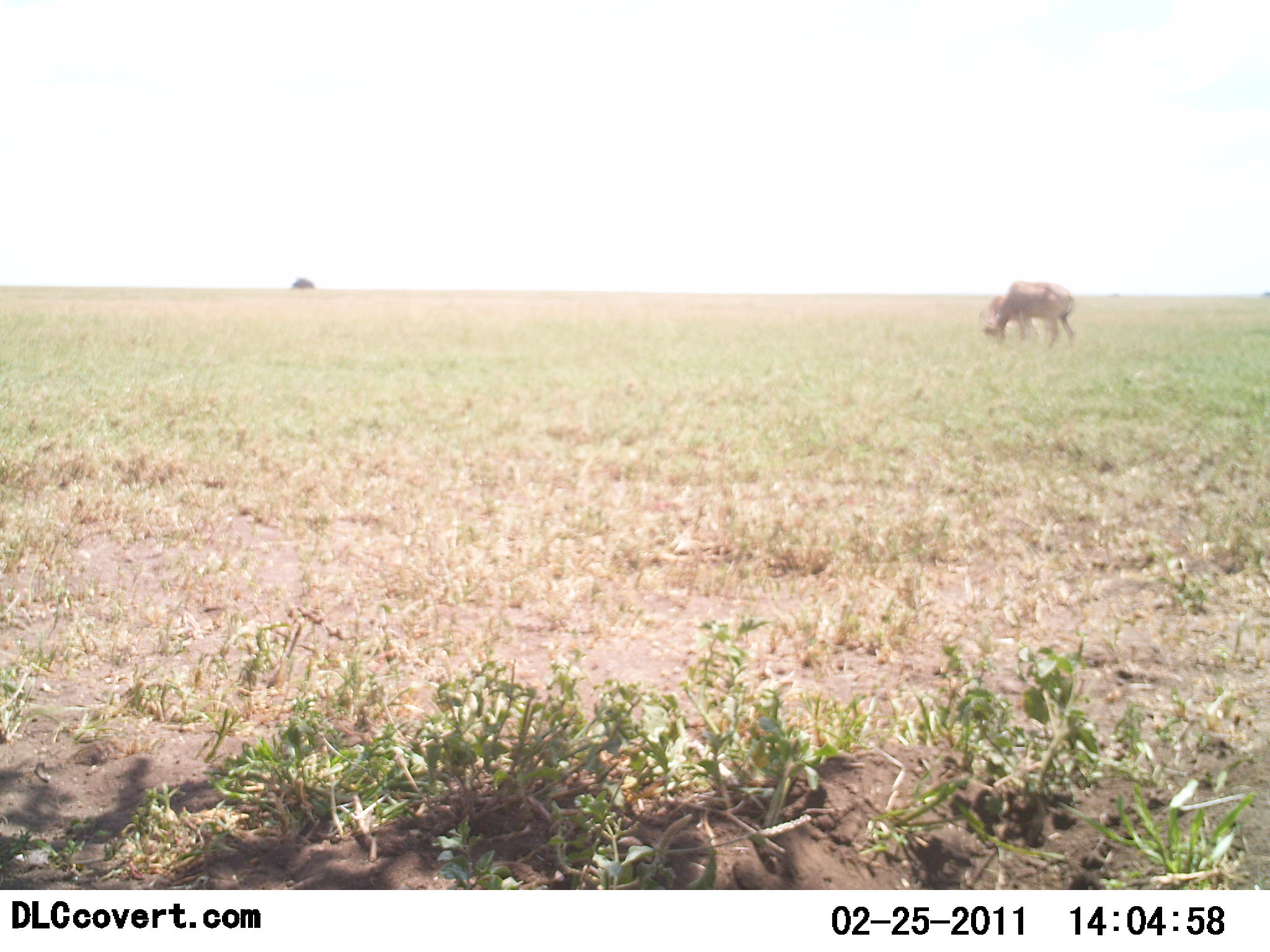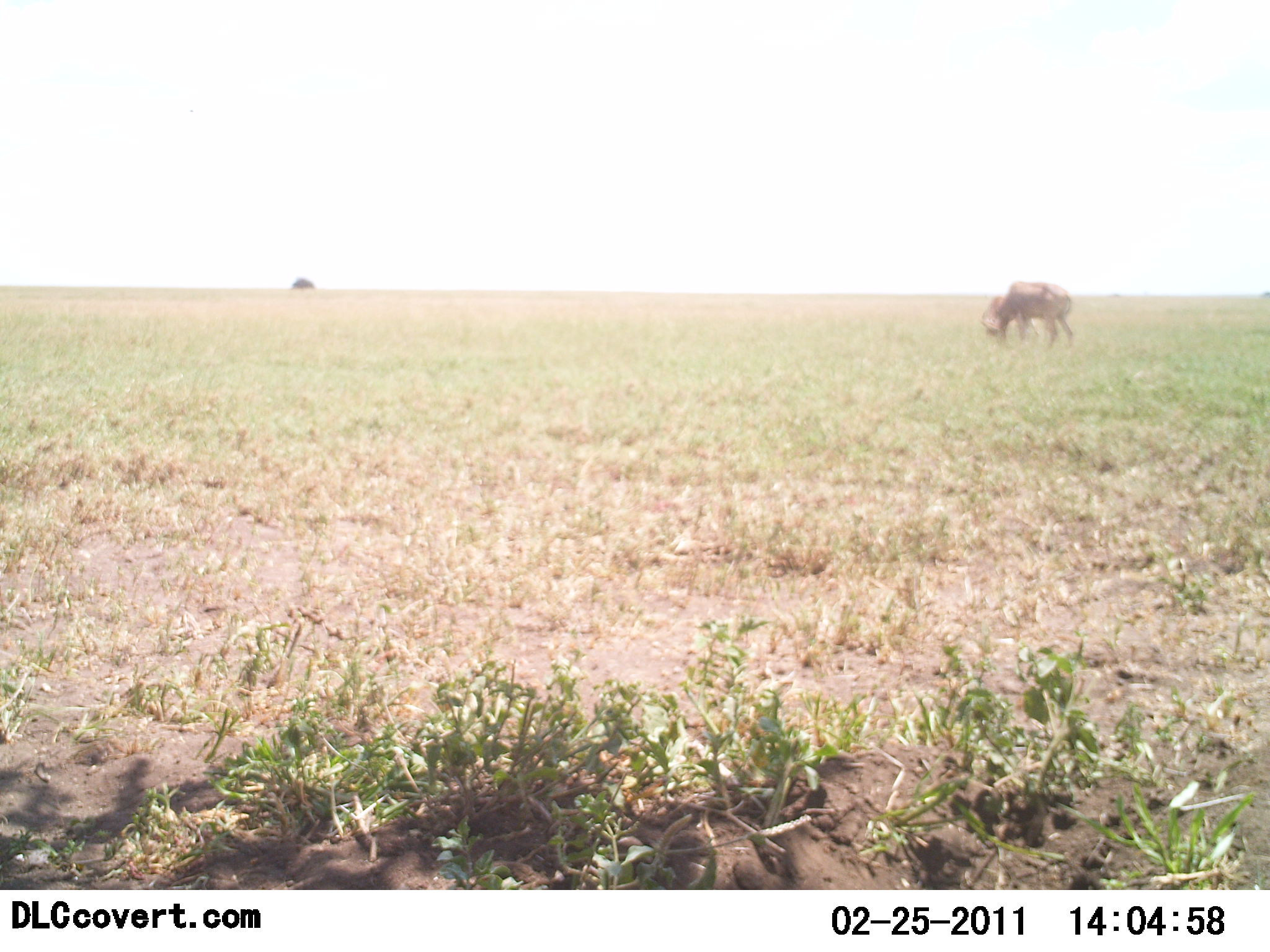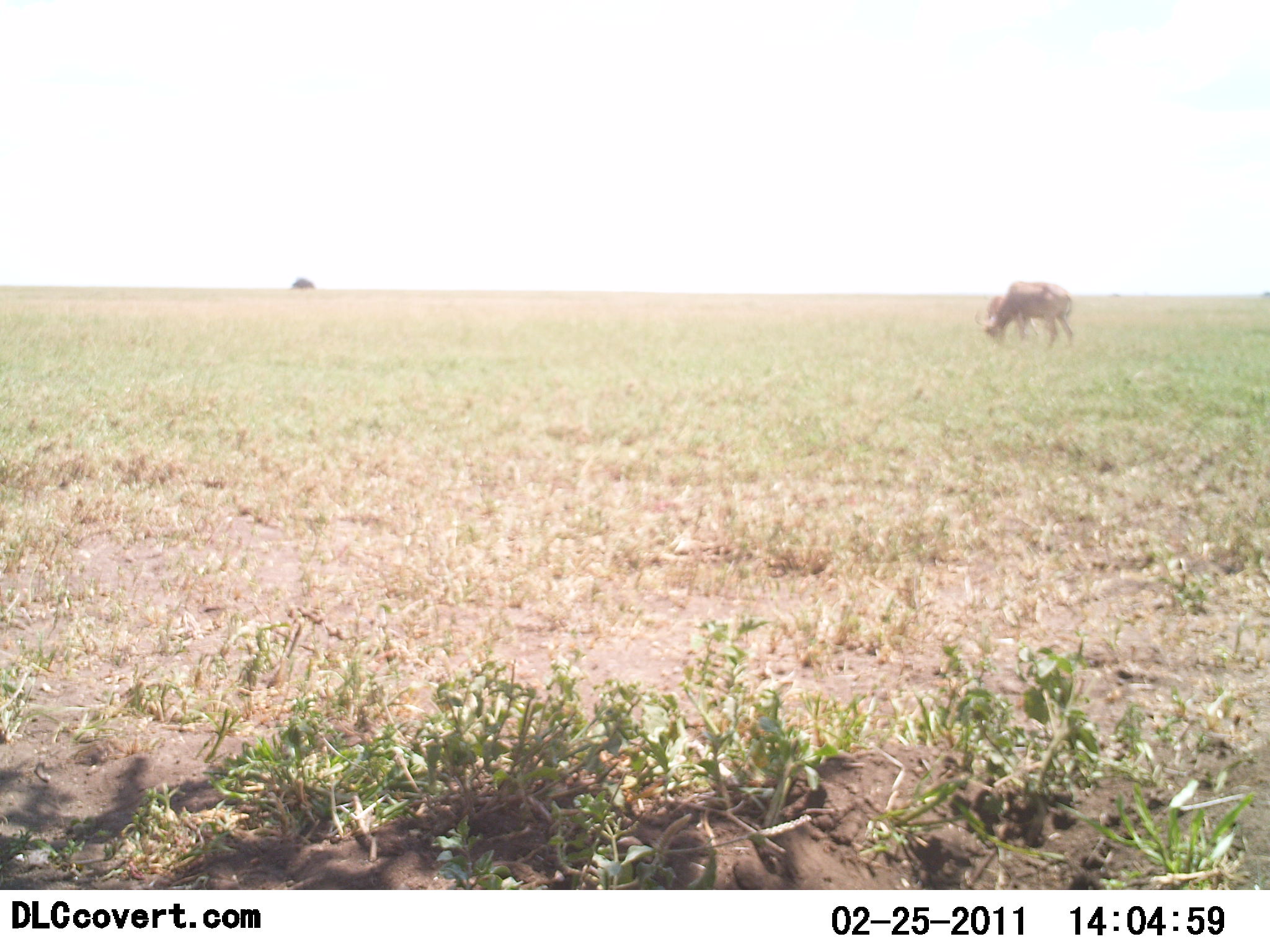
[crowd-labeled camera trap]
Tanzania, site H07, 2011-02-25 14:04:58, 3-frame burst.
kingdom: Animalia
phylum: Chordata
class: Mammalia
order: Artiodactyla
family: Bovidae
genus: Connochaetes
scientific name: Connochaetes taurinus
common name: blue wildebeest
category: wildebeest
Wildebeest (blue wildebeest) (Connochaetes taurinus), count 1. Behavior (volunteer vote fractions): standing 20%, resting 0%, moving 0%, interacting 0%. Young present (vote fraction): 0%. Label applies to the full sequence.